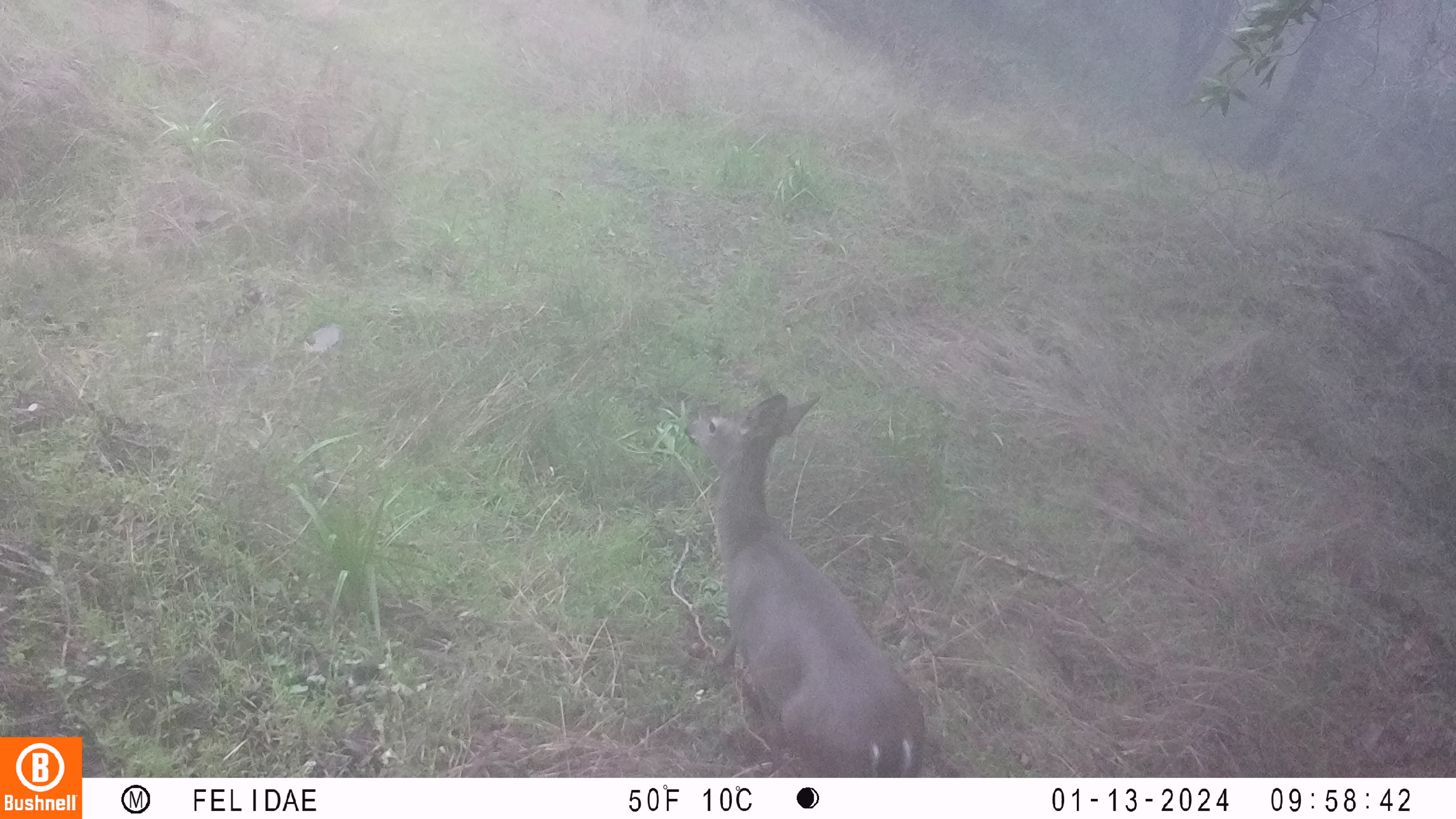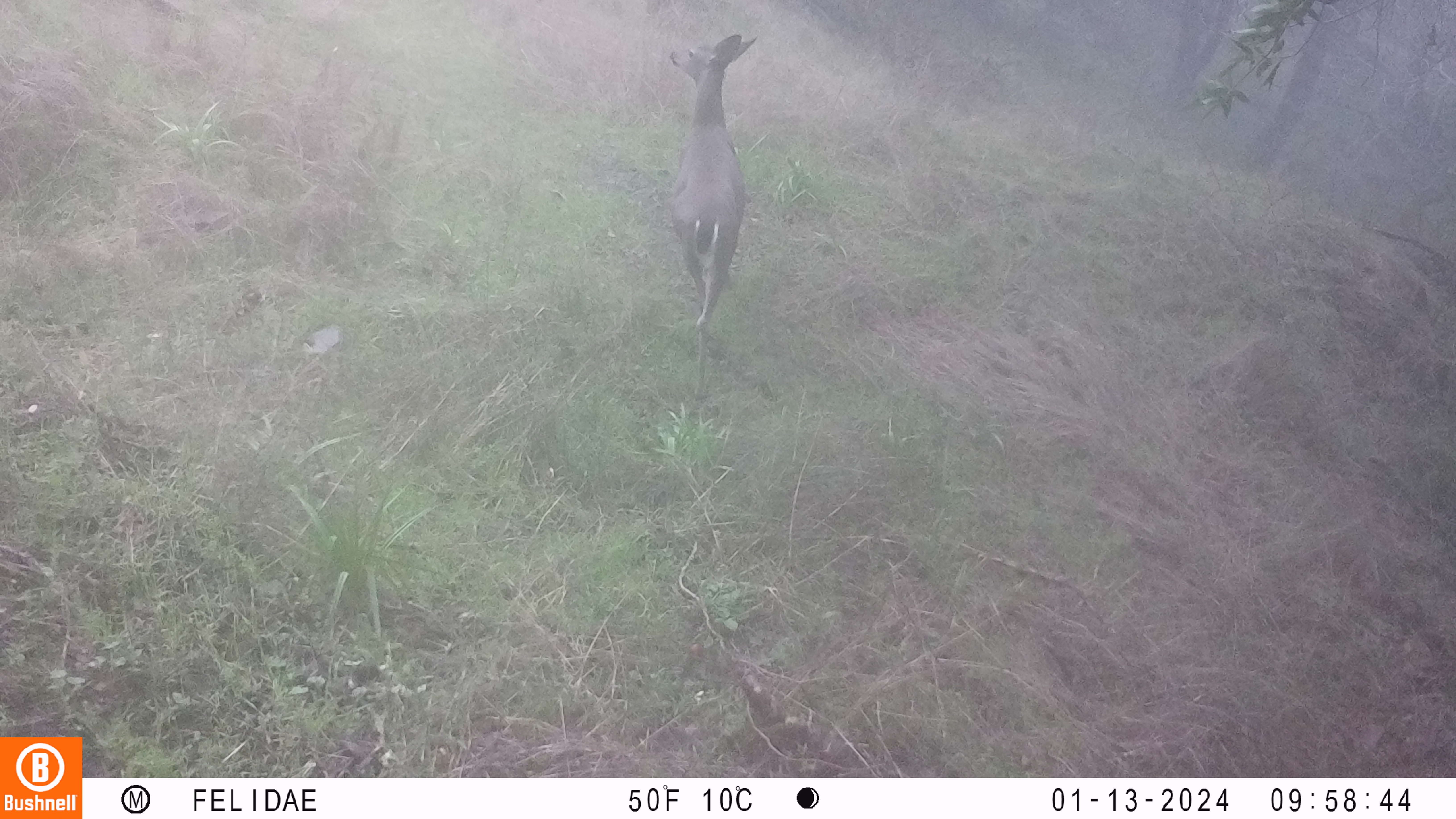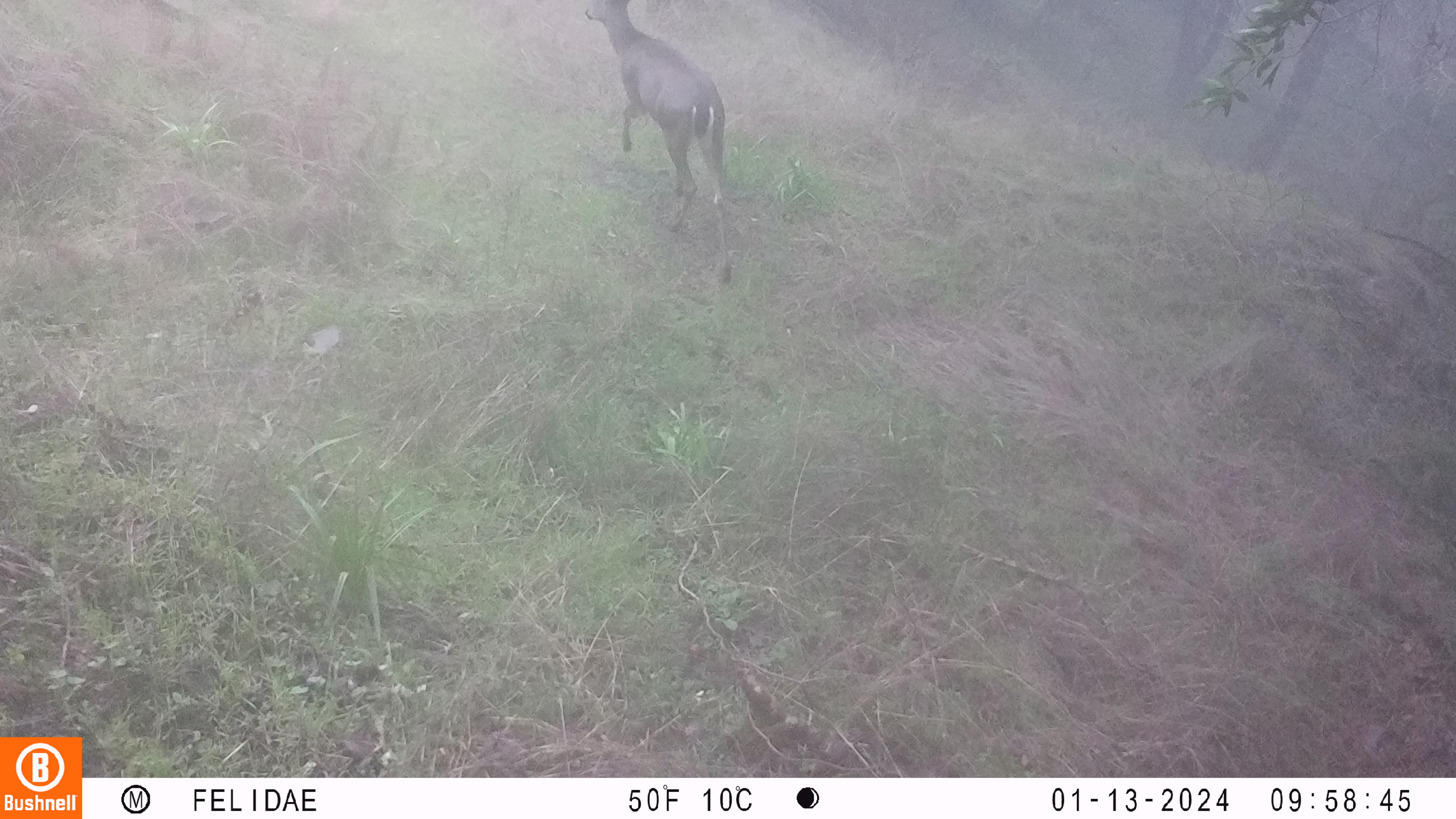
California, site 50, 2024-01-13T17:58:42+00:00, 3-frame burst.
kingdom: Animalia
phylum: Chordata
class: Mammalia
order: Artiodactyla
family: Cervidae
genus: Odocoileus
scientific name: Odocoileus hemionus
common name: mule deer